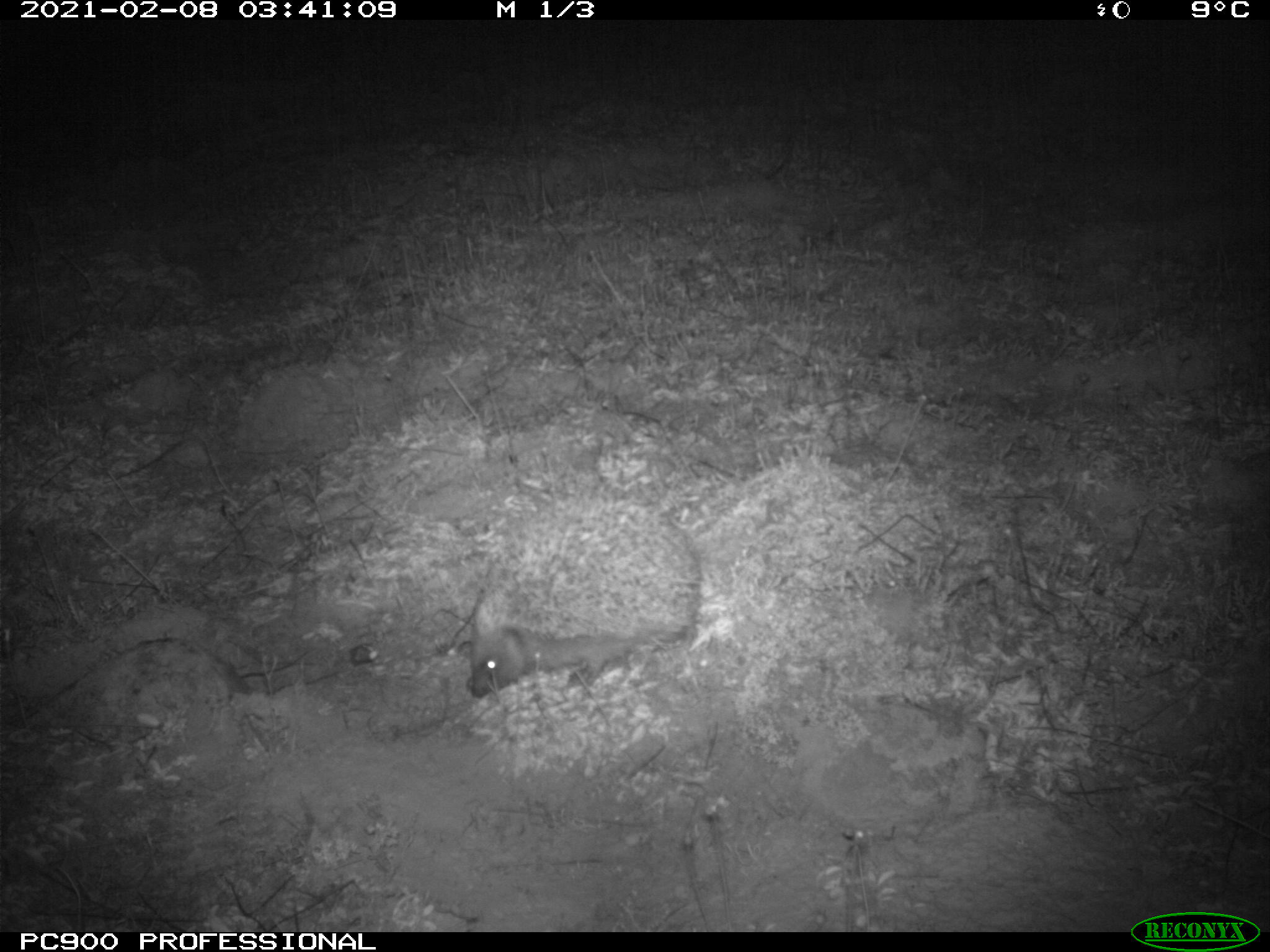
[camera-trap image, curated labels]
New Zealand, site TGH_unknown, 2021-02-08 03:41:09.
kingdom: Animalia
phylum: Chordata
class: Mammalia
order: Eulipotyphla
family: Erinaceidae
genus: Erinaceus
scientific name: Erinaceus europaeus europaeus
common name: european hedgehog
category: hedgehog